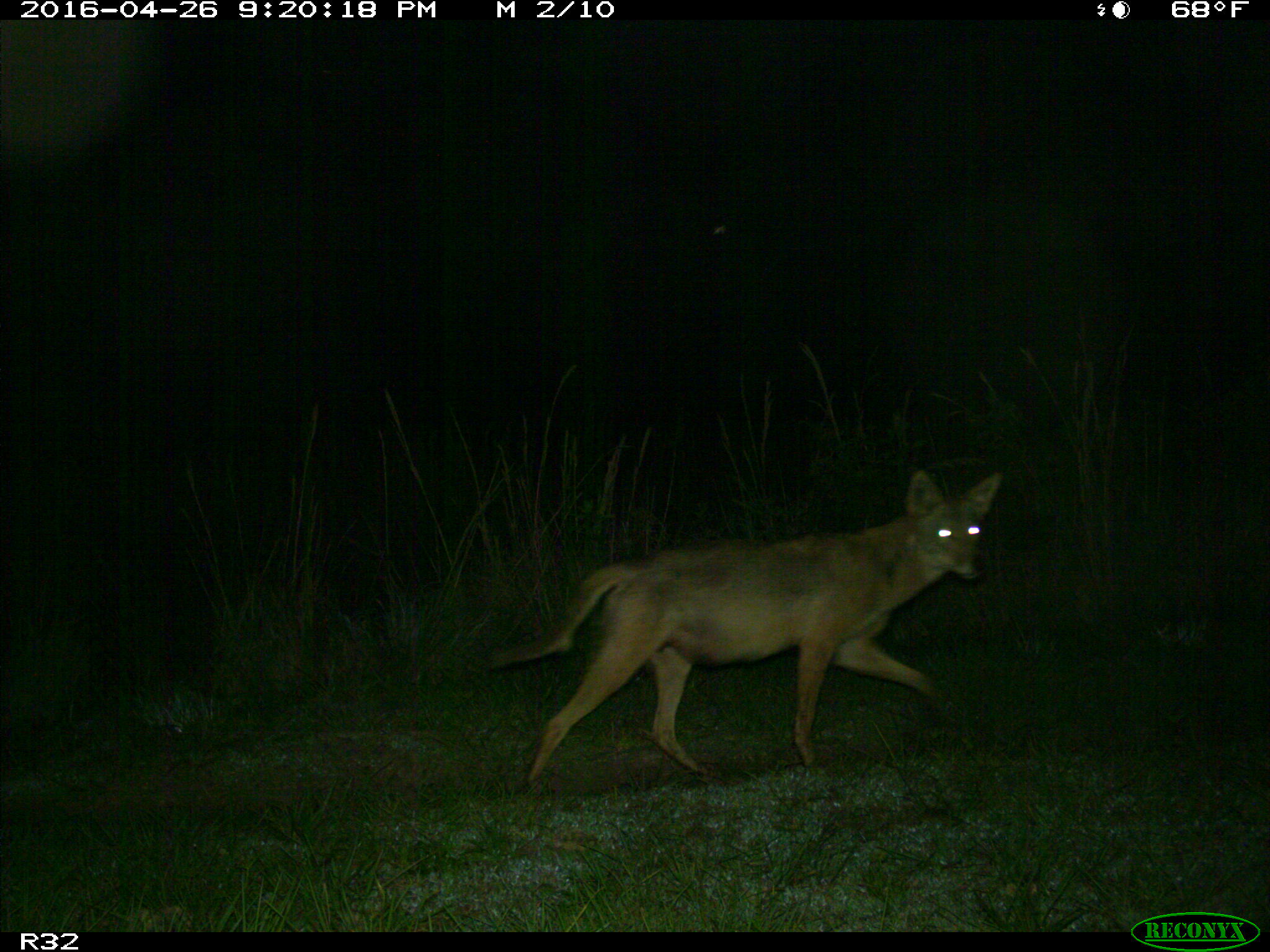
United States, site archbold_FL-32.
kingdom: Animalia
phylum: Chordata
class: Mammalia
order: Carnivora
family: Canidae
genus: Canis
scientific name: Canis latrans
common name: coyote